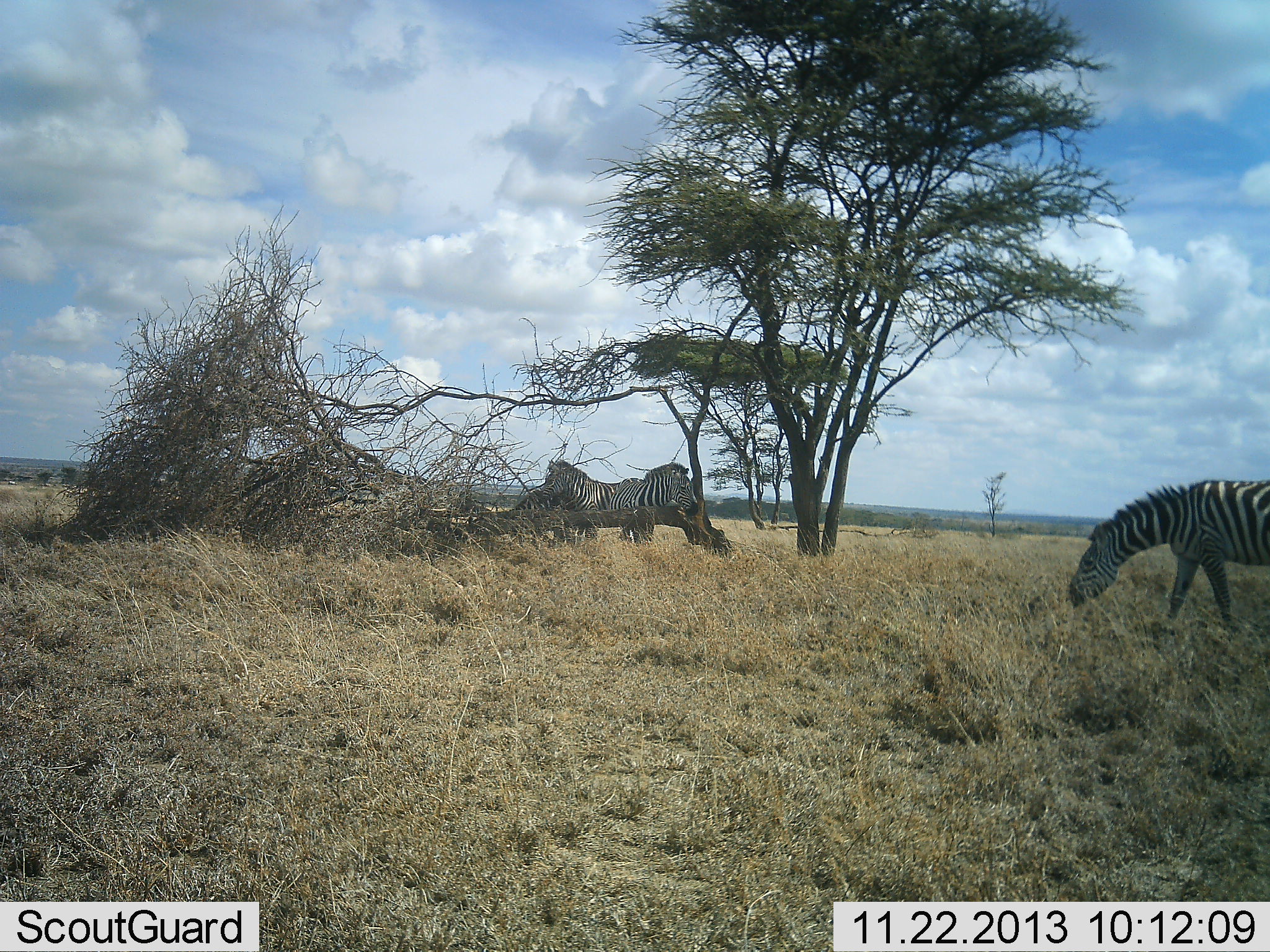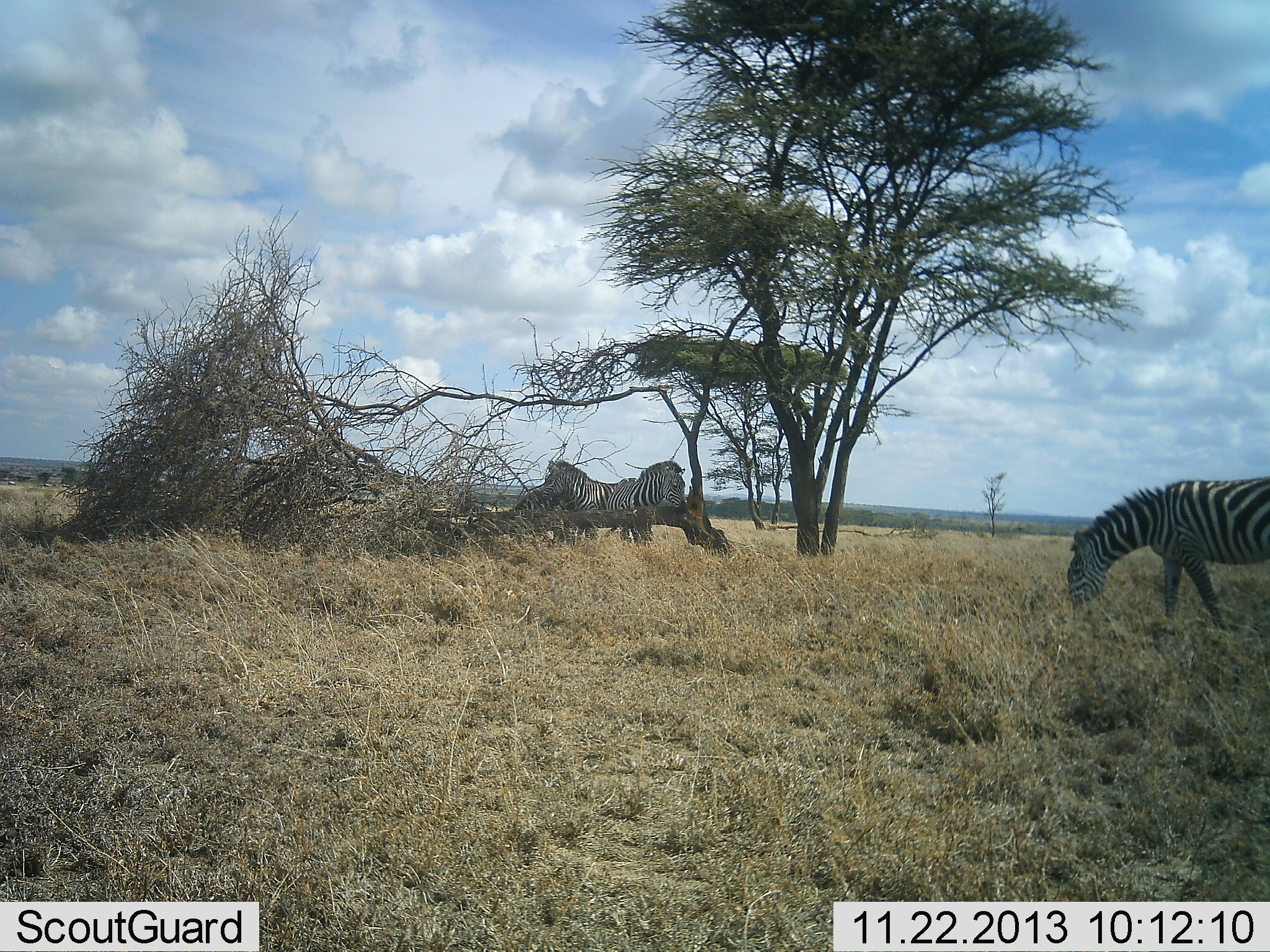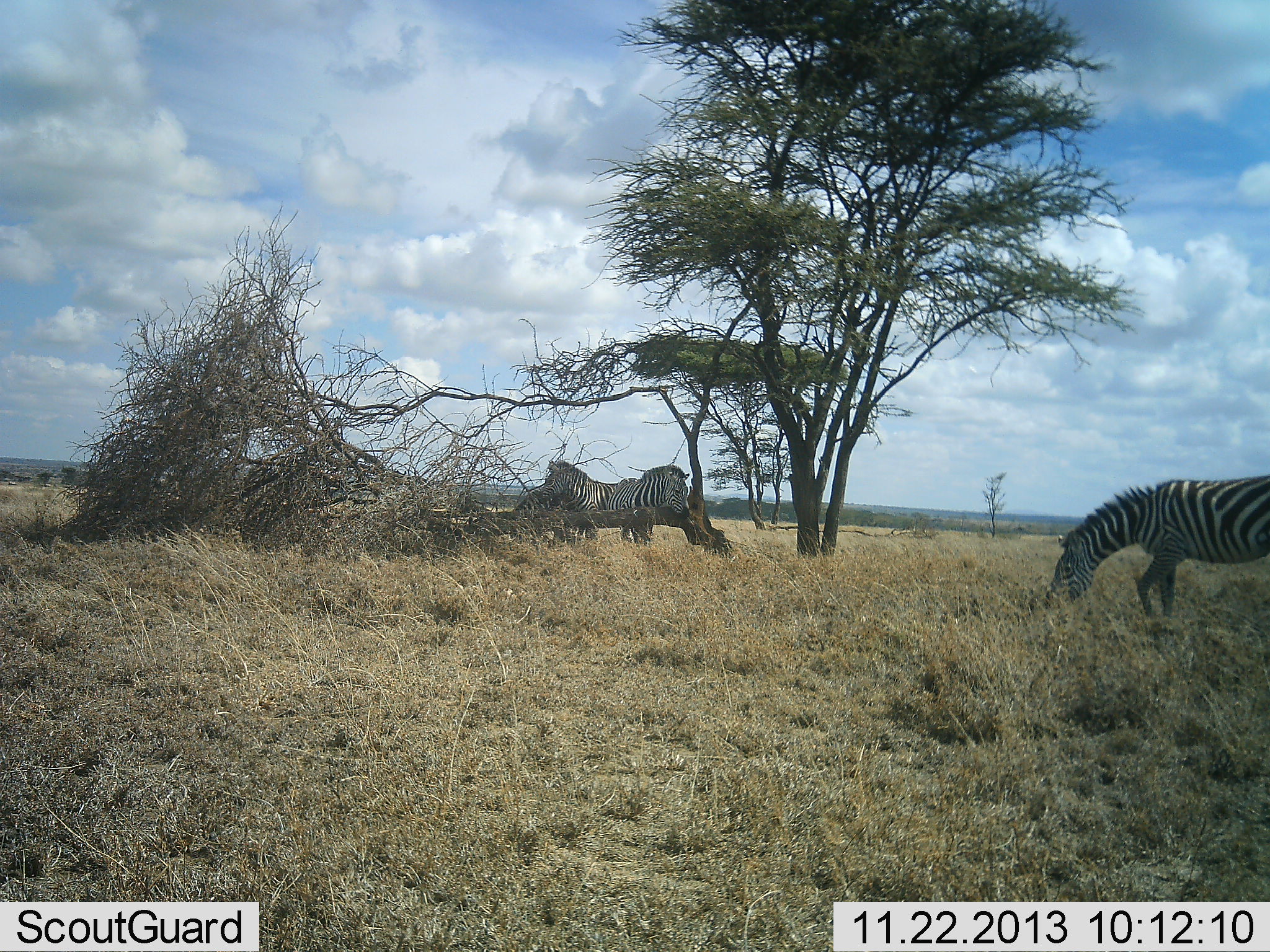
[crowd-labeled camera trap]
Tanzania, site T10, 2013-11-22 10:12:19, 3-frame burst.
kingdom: Animalia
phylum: Chordata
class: Mammalia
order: Perissodactyla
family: Equidae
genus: Equus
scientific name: Equus quagga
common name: plains zebra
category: zebra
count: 3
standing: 72%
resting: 6%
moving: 9%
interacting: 0%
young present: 0%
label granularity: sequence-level